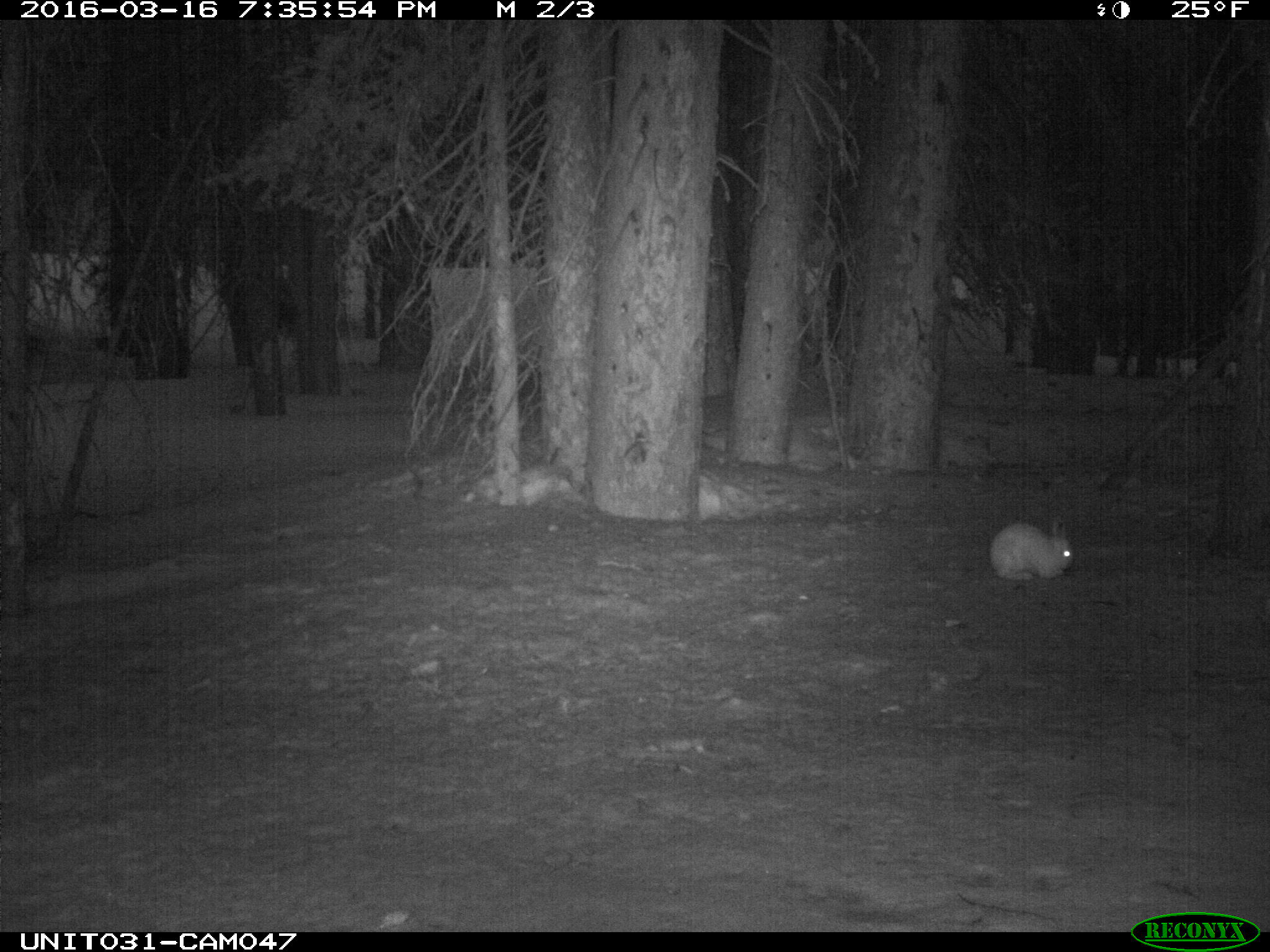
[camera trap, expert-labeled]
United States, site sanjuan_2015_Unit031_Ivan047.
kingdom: Animalia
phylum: Chordata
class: Mammalia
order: Lagomorpha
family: Leporidae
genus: Lepus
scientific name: Lepus americanus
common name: snowshoe hare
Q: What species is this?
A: Lepus americanus (snowshoe hare).